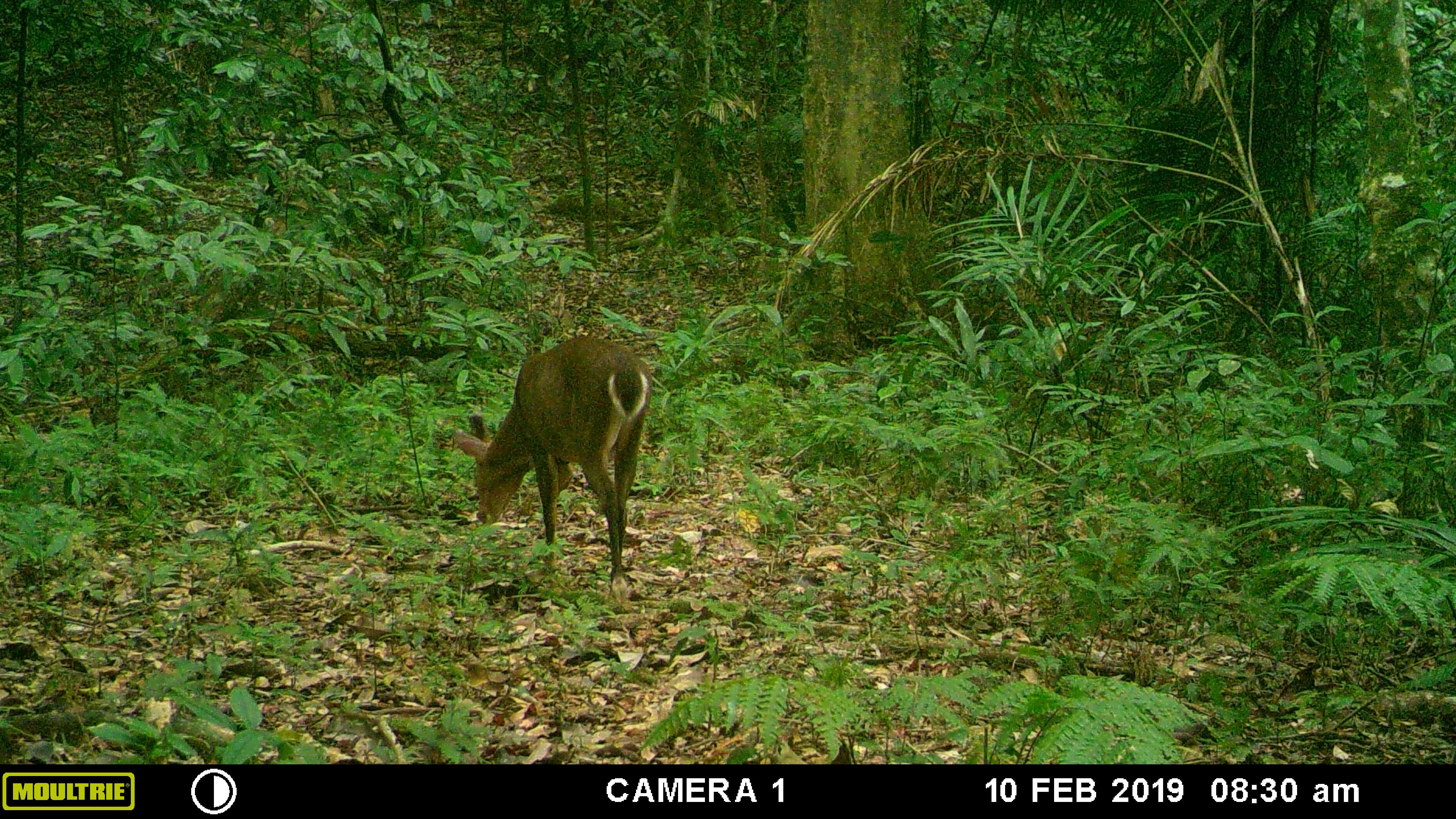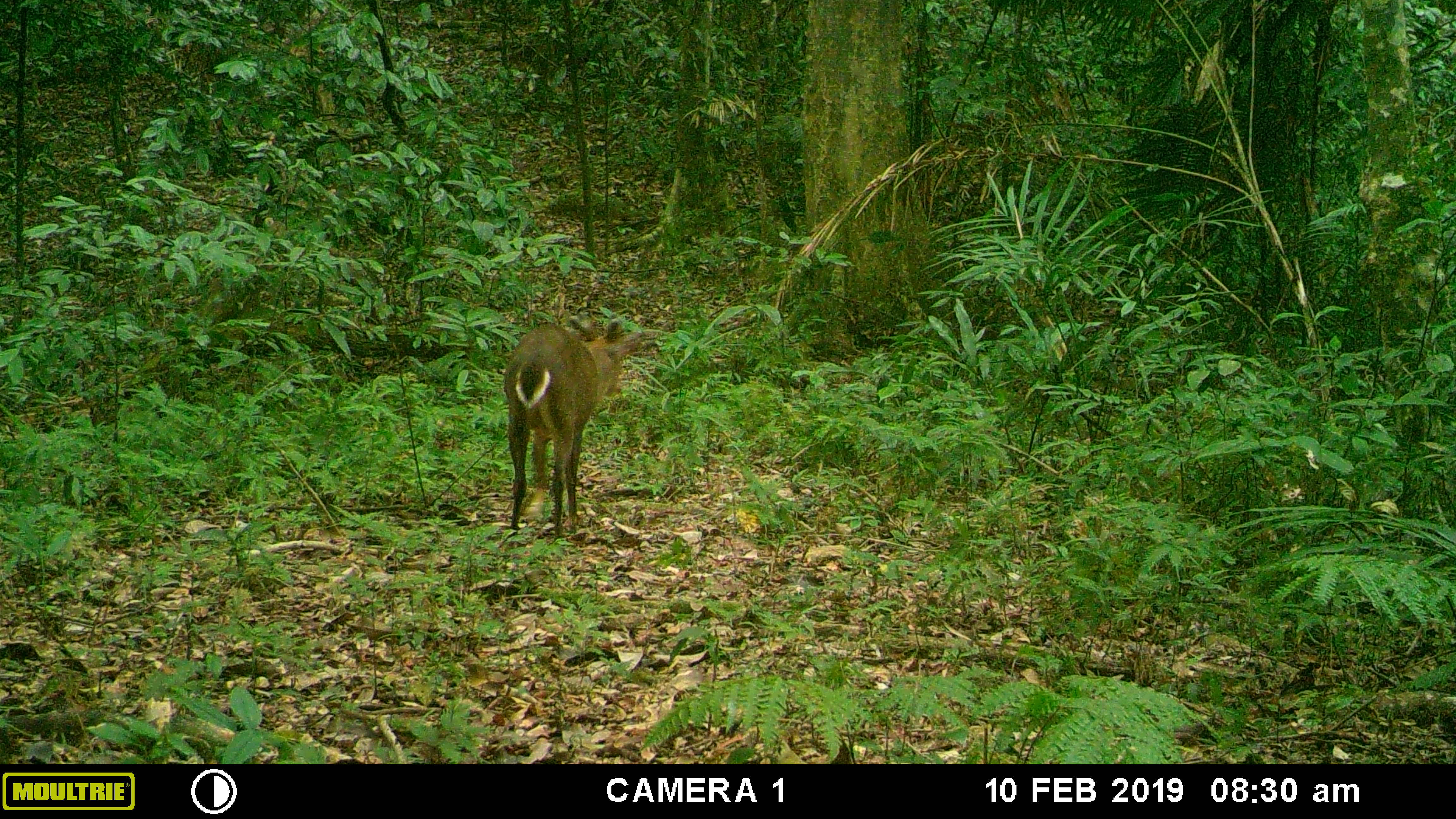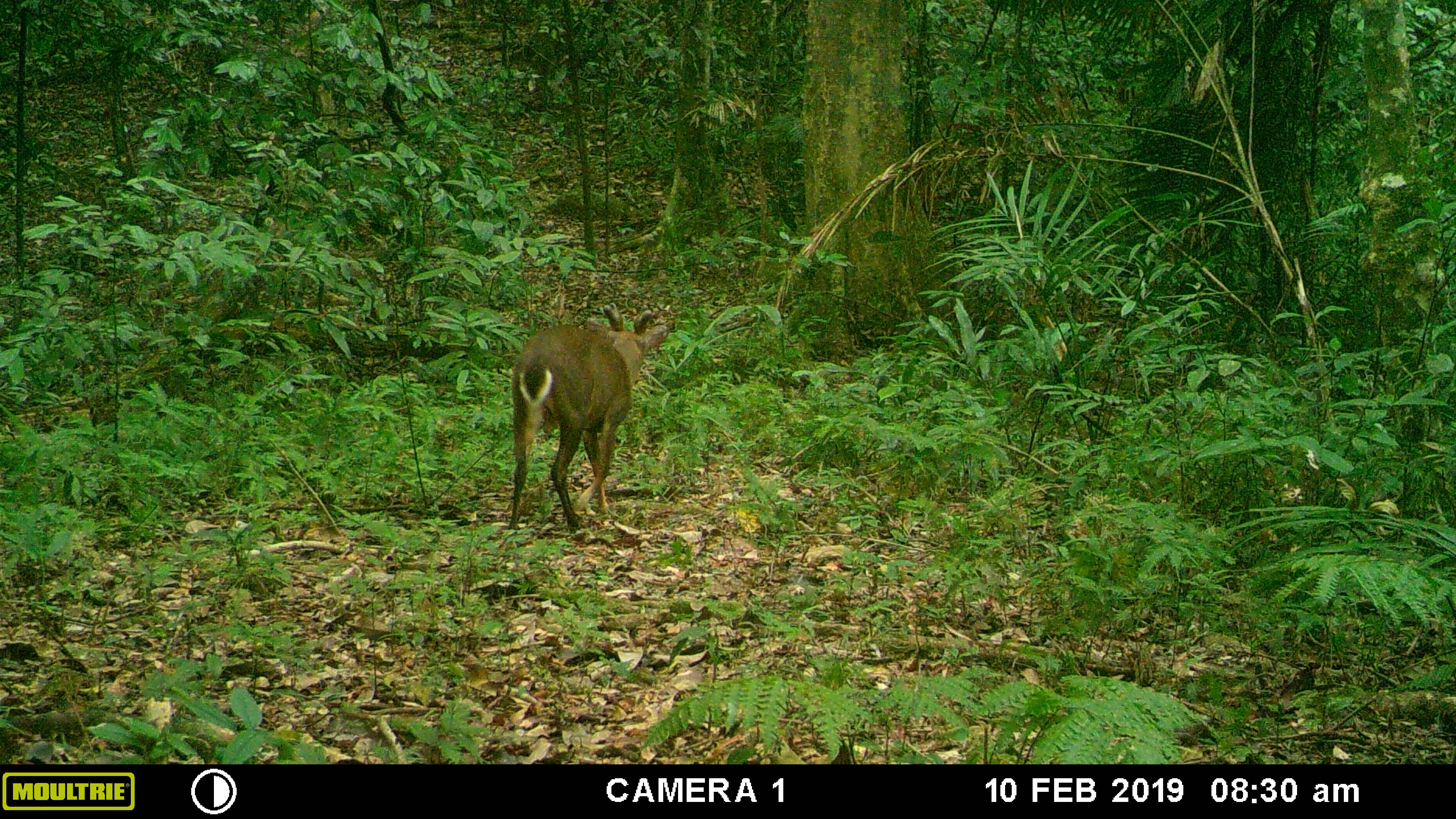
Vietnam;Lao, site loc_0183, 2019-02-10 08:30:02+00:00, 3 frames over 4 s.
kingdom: Animalia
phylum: Chordata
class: Mammalia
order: Artiodactyla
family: Cervidae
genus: Muntiacus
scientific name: Muntiacus vuquangensis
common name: large-antlered muntjac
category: large antlered muntjac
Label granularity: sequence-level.